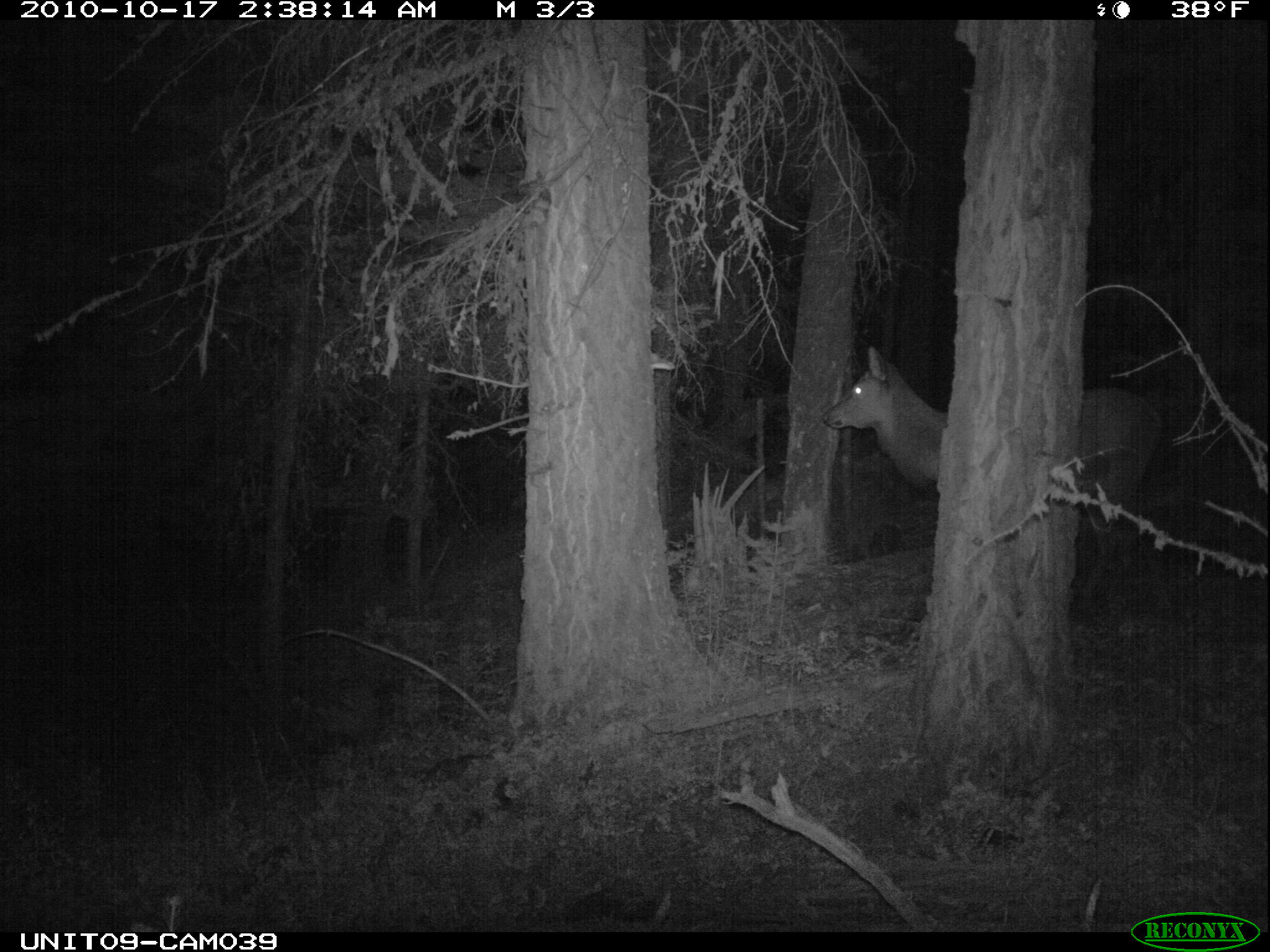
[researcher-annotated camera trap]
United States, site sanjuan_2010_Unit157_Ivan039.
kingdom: Animalia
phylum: Chordata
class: Mammalia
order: Artiodactyla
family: Cervidae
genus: Cervus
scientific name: Cervus elaphus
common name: red deer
Cervus elaphus (red deer).